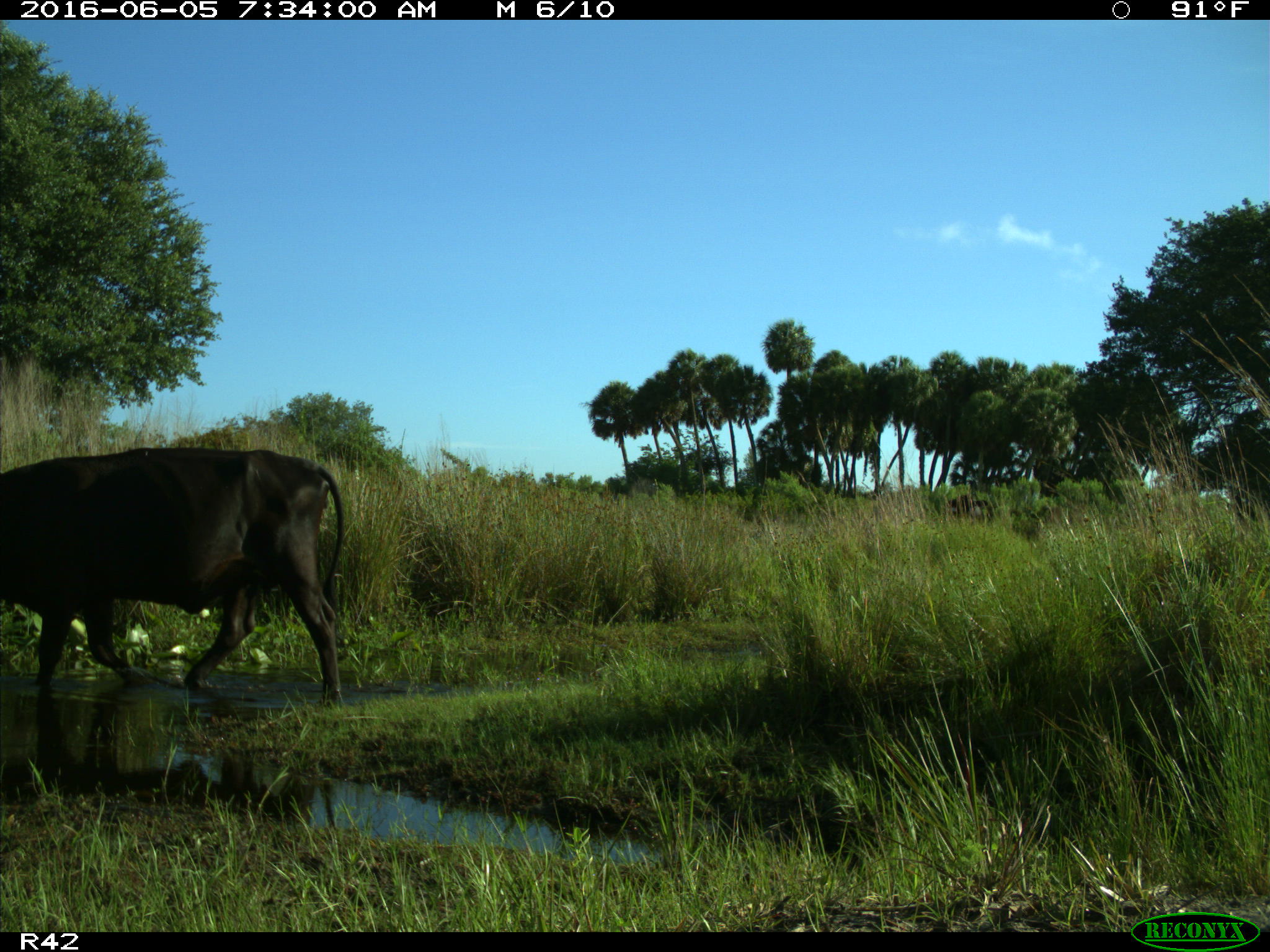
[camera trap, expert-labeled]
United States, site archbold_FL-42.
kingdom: Animalia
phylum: Chordata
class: Mammalia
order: Artiodactyla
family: Bovidae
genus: Bos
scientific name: Bos taurus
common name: domestic cow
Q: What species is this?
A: Bos taurus (domestic cow).